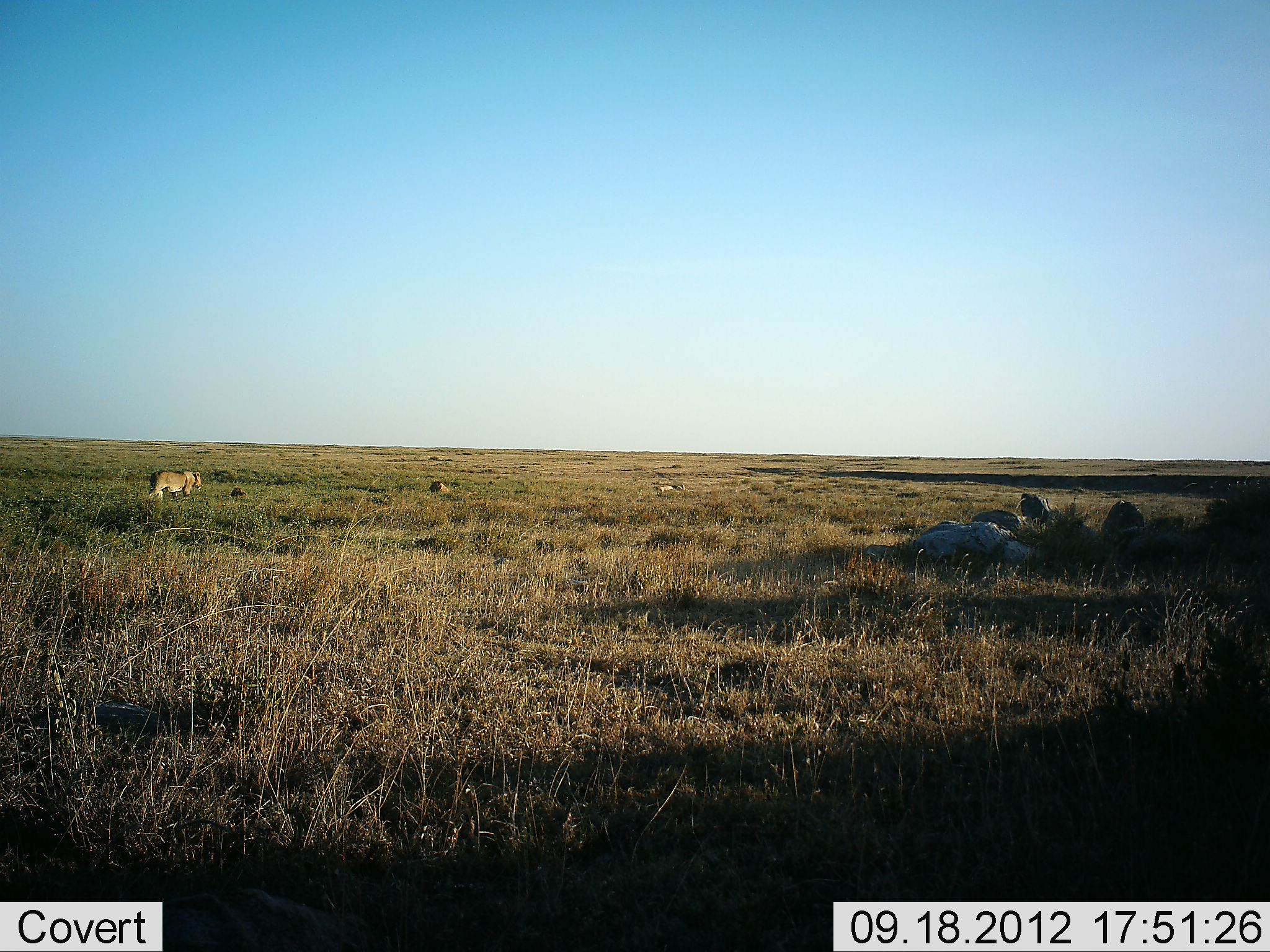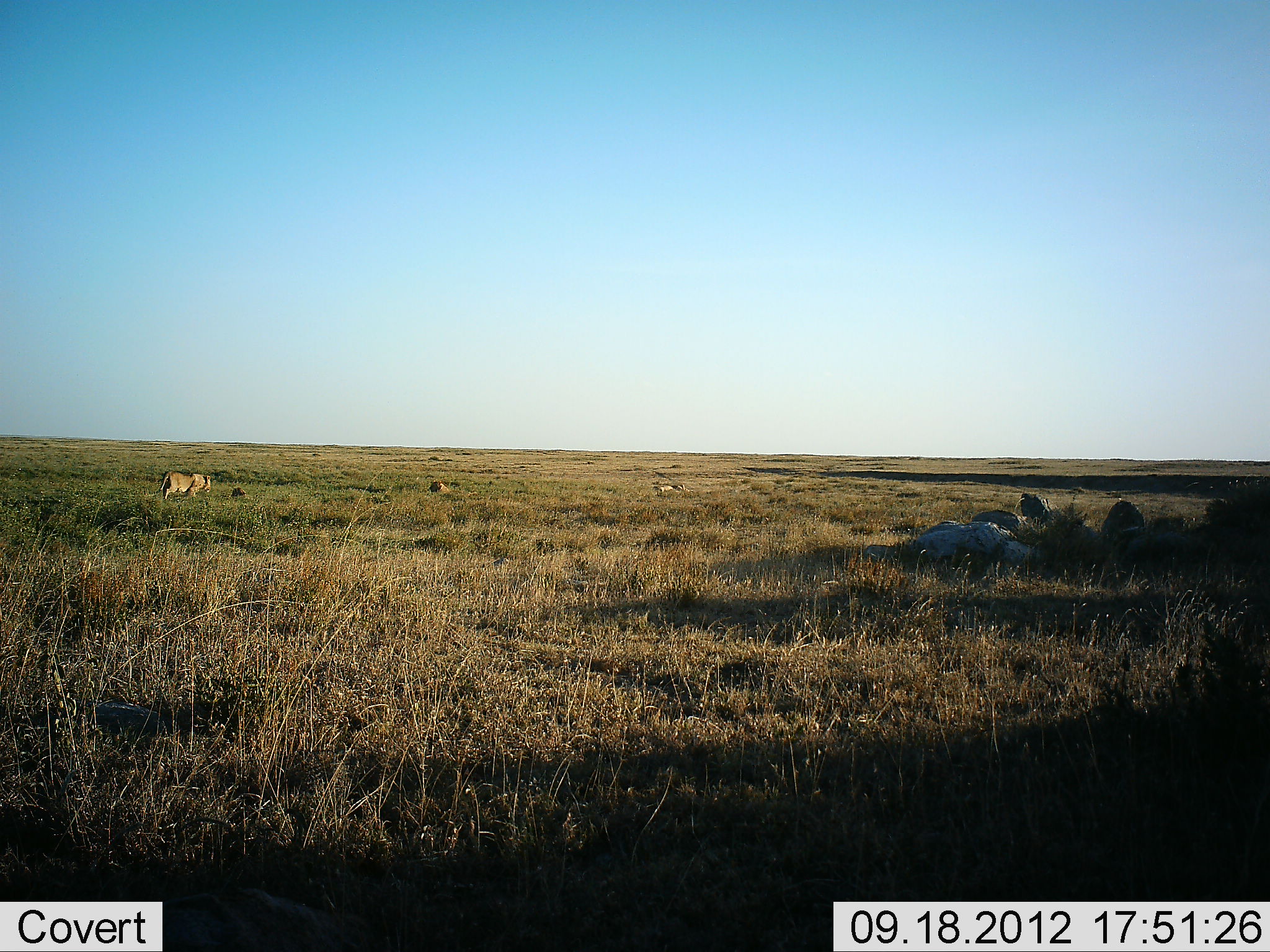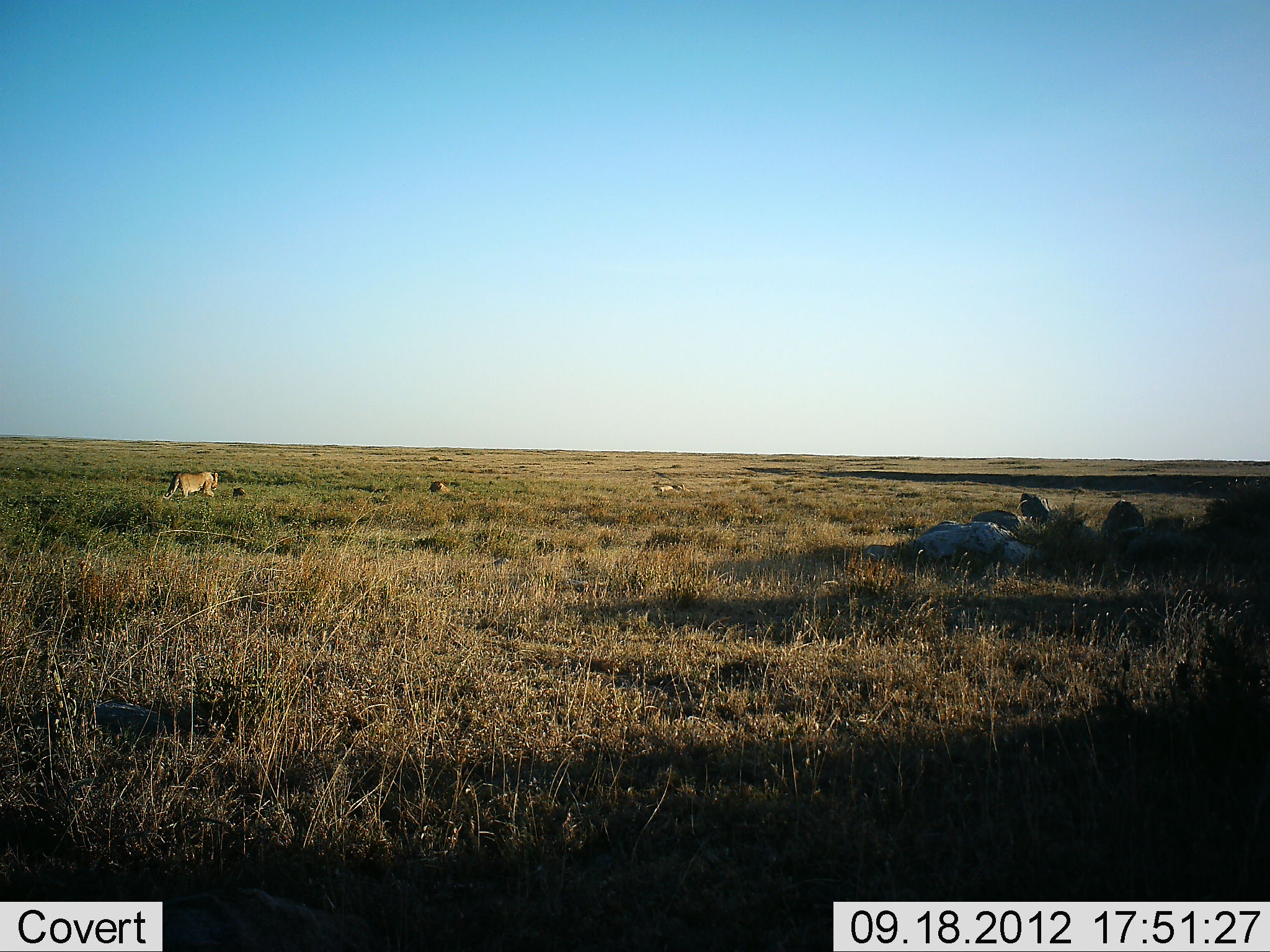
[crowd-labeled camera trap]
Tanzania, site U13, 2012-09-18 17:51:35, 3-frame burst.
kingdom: Animalia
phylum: Chordata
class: Mammalia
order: Carnivora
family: Felidae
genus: Panthera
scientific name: Panthera leo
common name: lion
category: lionfemale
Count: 1.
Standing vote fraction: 0%.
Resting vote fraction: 25%.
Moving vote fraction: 92%.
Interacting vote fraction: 0%.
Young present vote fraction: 0%.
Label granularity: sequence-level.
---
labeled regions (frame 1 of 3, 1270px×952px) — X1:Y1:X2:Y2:
animal: 150:470:202:500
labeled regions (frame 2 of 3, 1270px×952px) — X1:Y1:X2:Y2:
animal: 154:471:211:501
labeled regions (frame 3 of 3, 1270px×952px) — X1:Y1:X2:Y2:
animal: 160:472:220:500